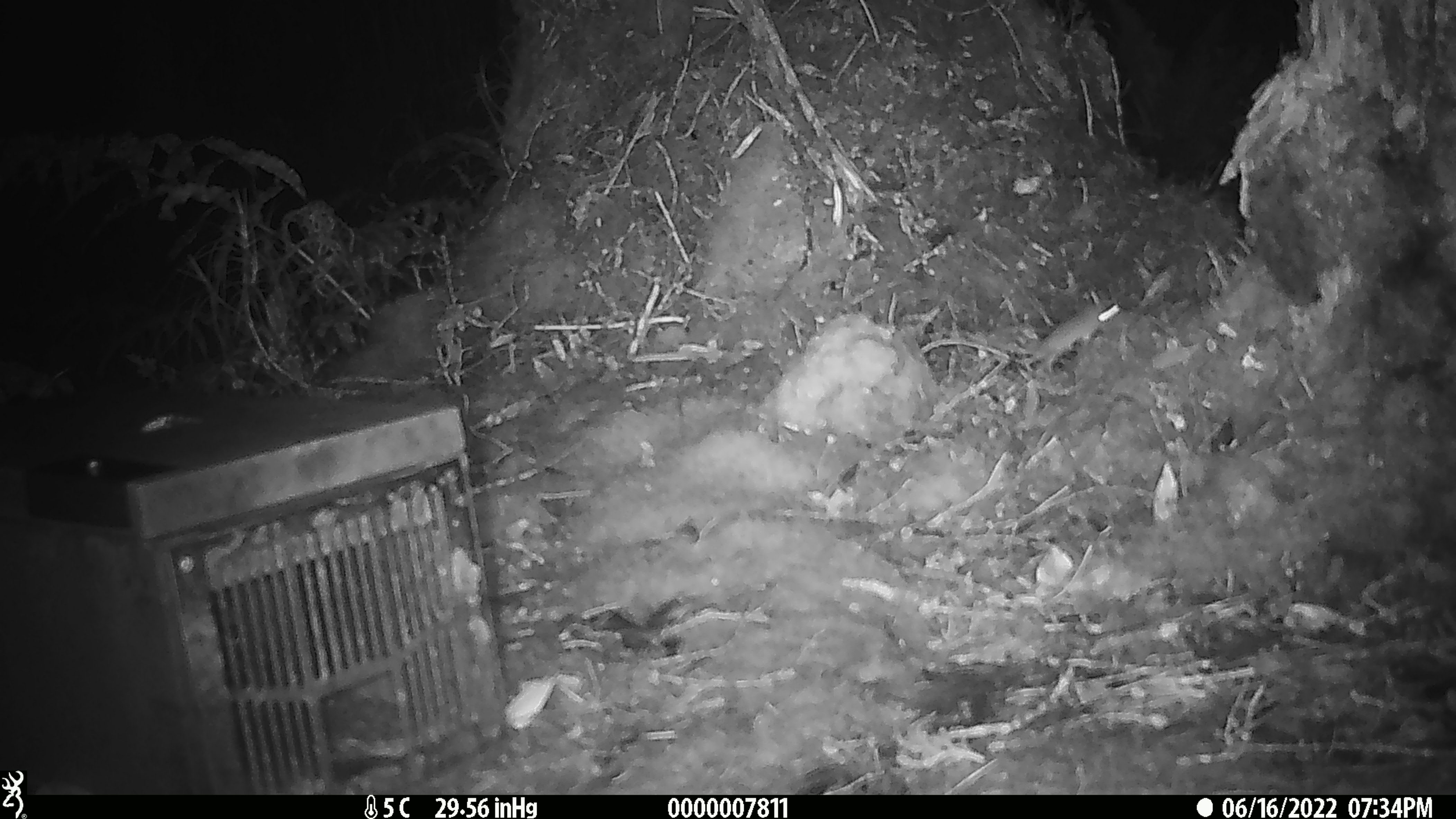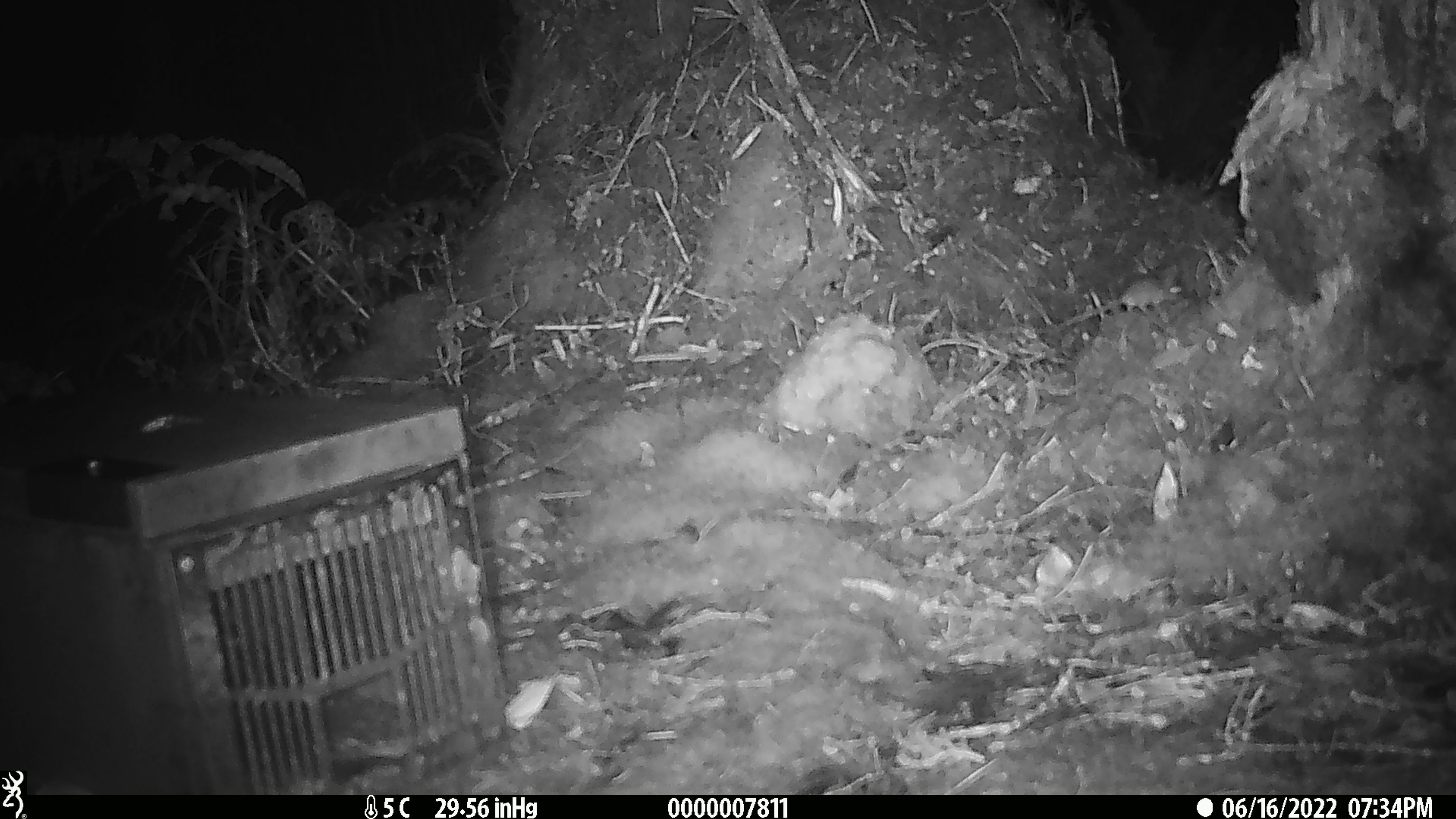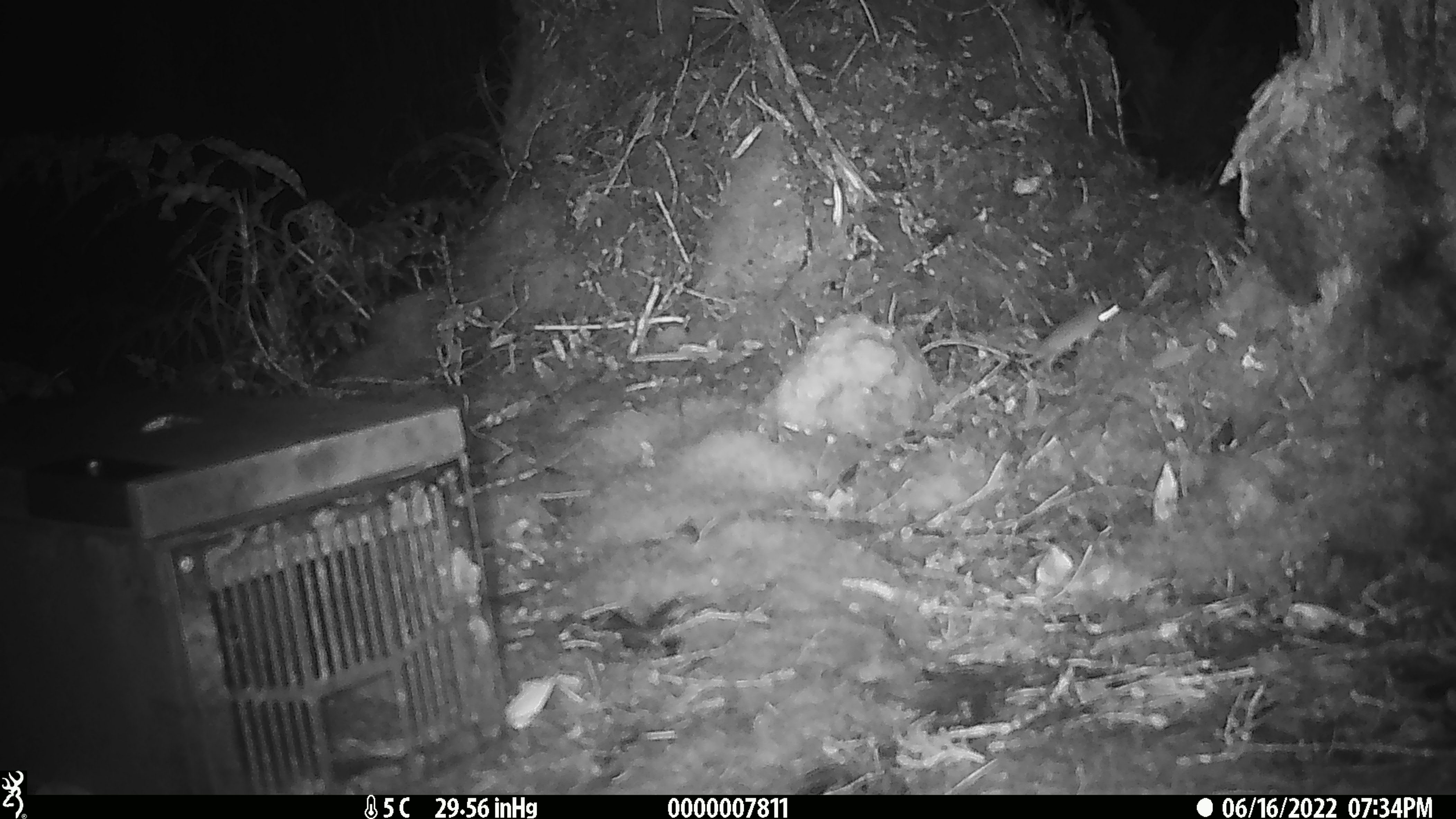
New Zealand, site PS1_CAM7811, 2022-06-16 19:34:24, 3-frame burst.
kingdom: Animalia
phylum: Chordata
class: Mammalia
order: Rodentia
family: Muridae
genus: Mus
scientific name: Mus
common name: mouse